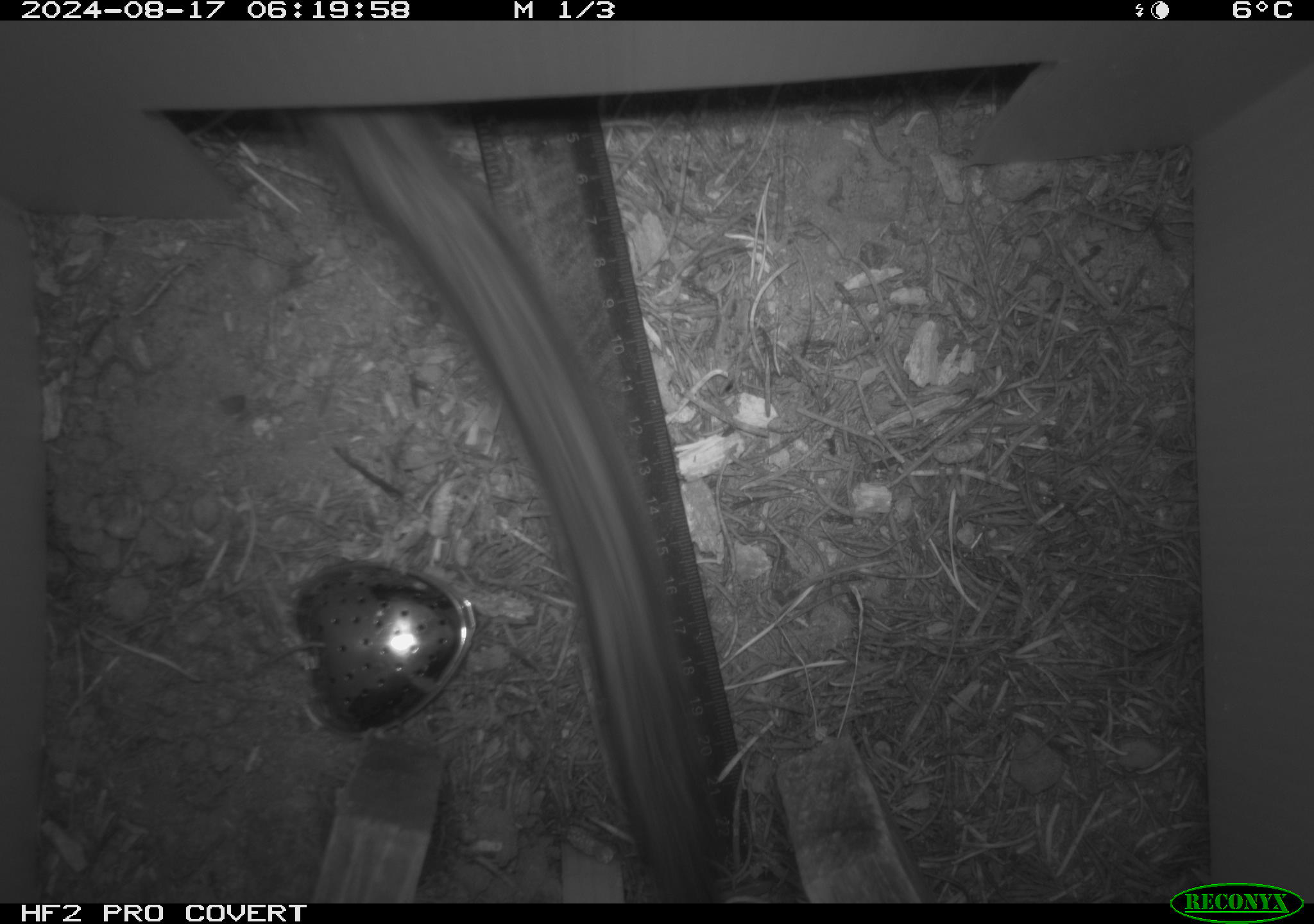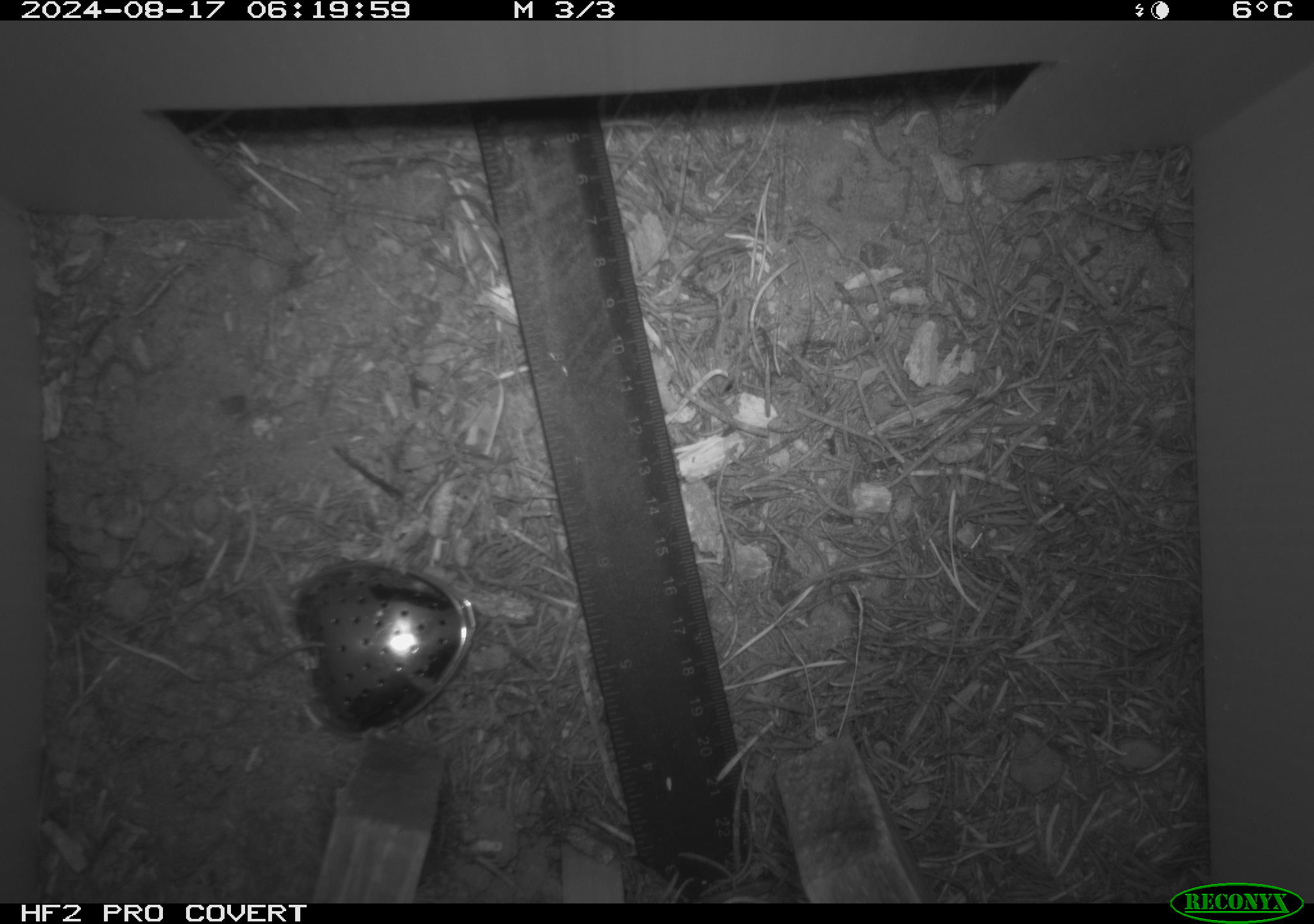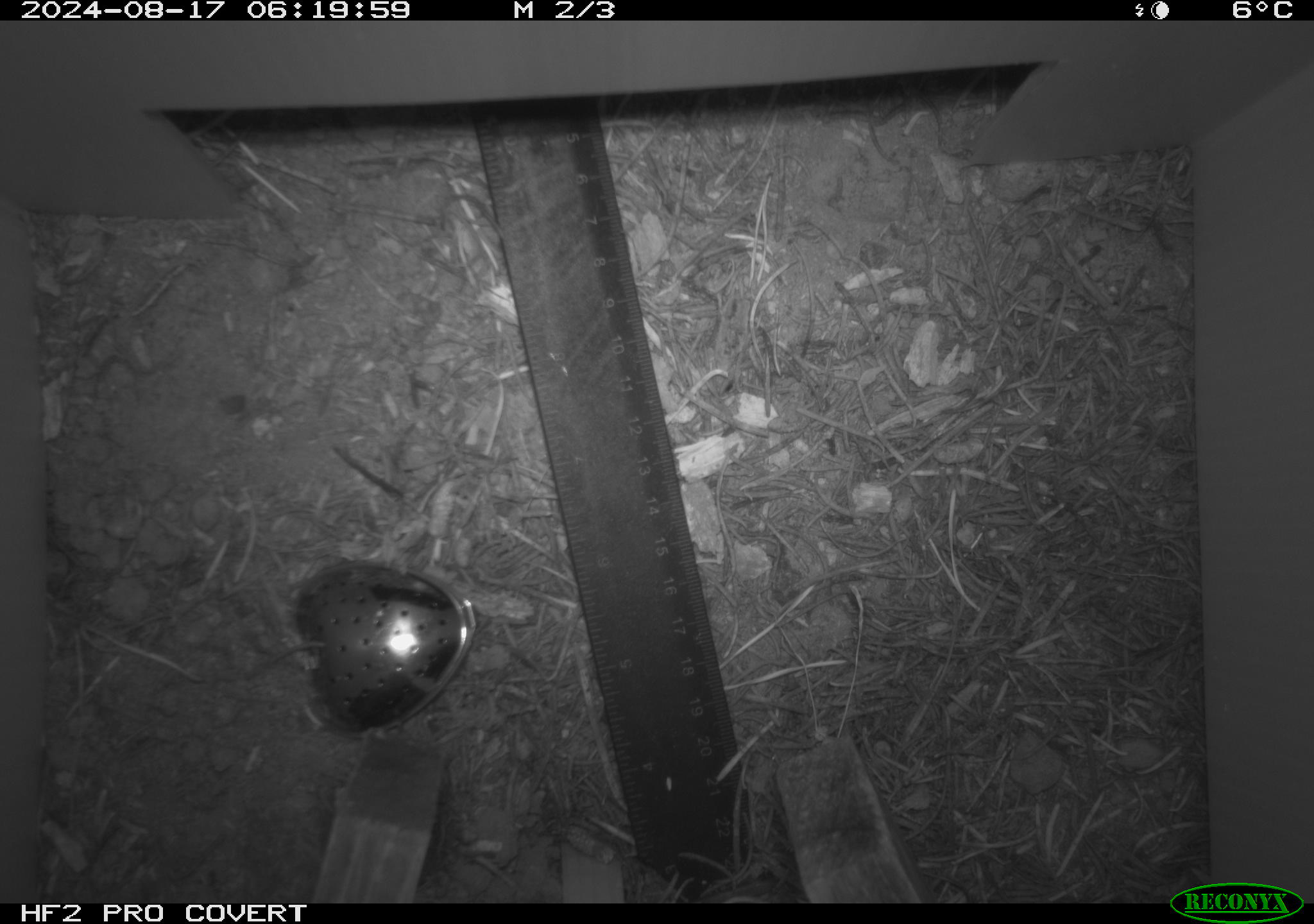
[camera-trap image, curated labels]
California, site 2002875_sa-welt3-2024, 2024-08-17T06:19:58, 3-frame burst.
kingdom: Animalia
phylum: Chordata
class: Mammalia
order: Rodentia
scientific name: Rodentia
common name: rodent